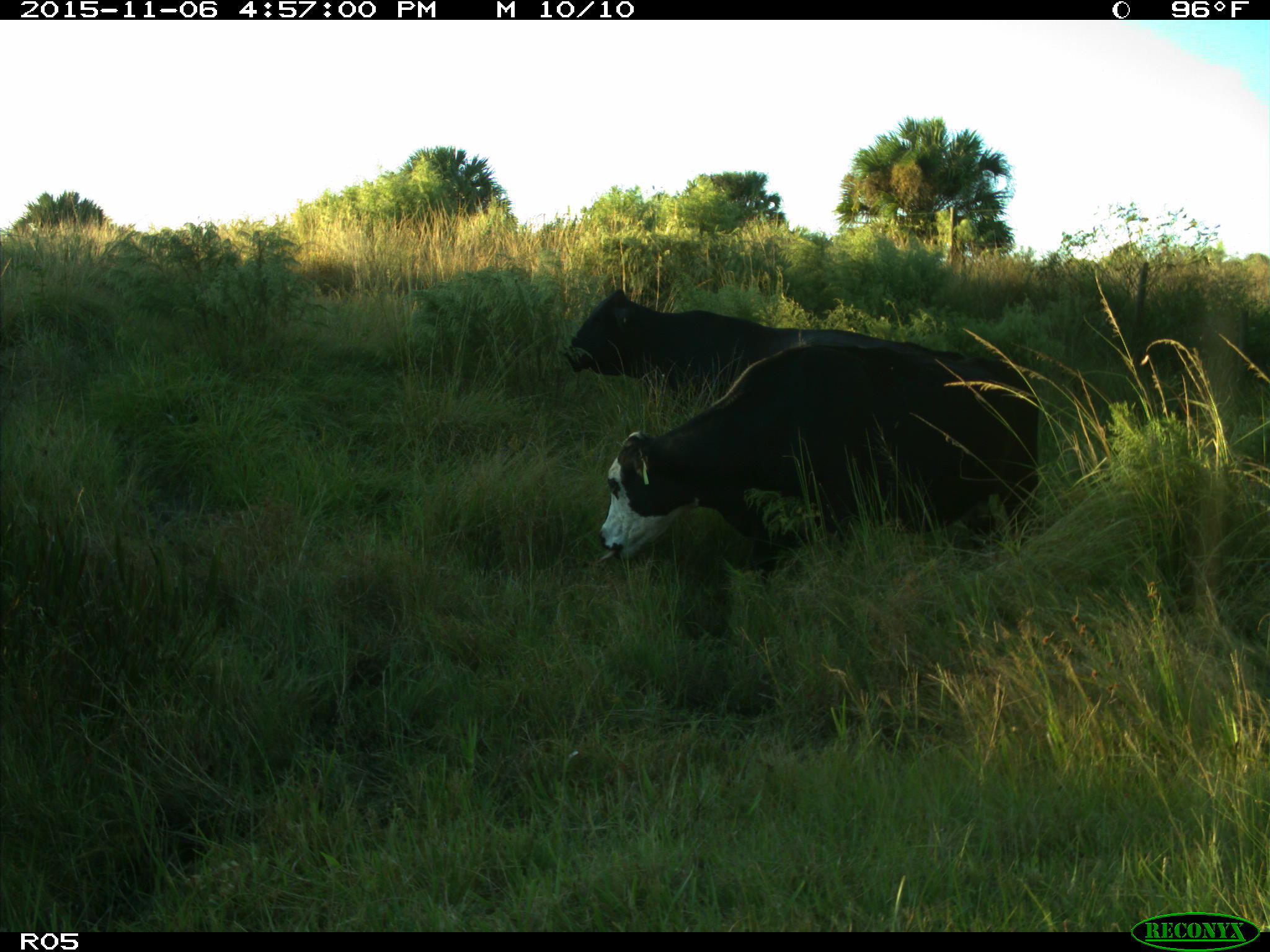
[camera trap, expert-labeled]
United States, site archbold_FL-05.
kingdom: Animalia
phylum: Chordata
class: Mammalia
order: Artiodactyla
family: Bovidae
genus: Bos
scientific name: Bos taurus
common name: domestic cow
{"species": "Bos taurus (domestic cow)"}